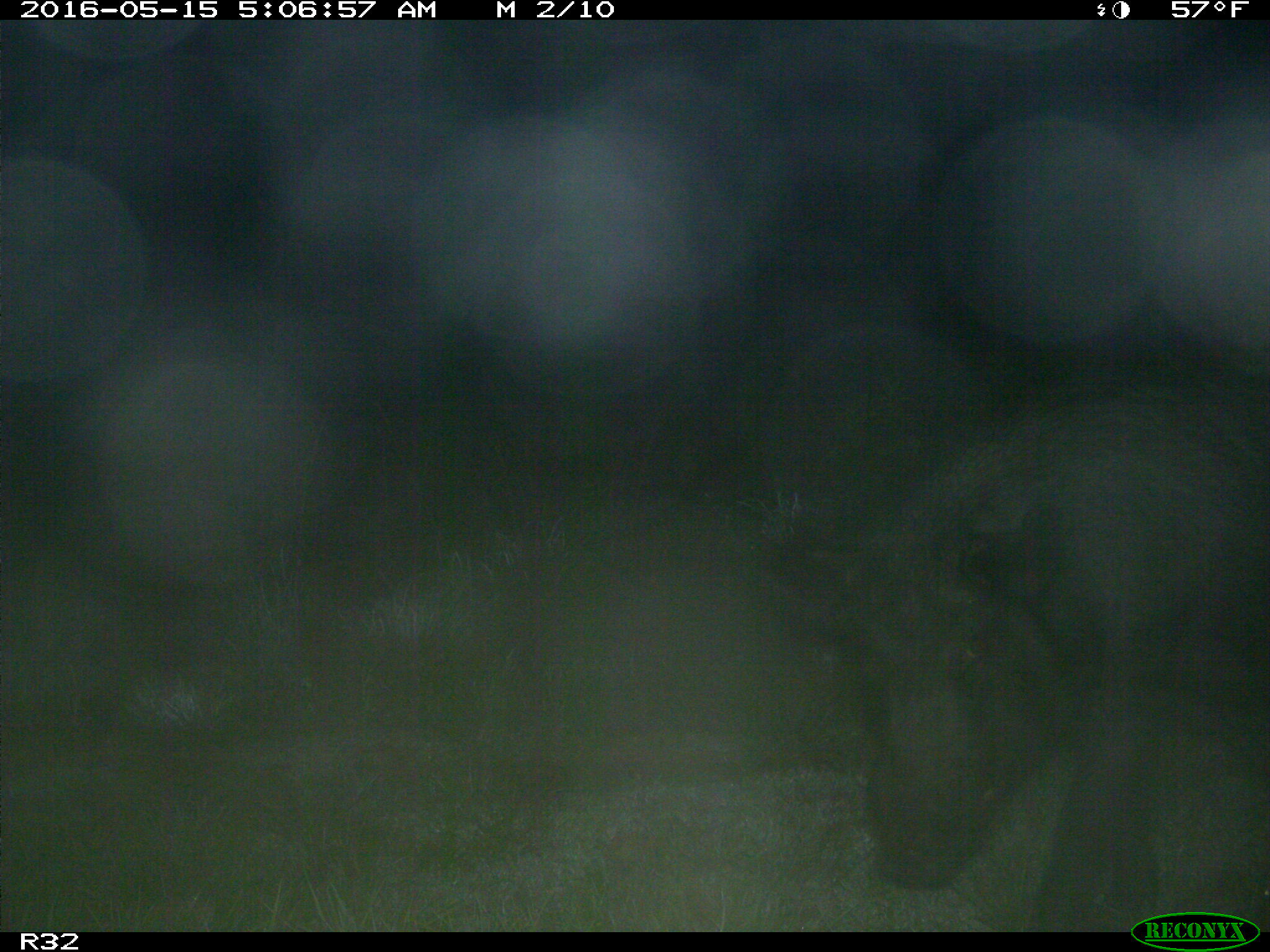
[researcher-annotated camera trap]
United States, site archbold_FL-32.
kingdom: Animalia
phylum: Chordata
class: Mammalia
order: Artiodactyla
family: Suidae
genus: Sus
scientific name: Sus scrofa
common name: wild boar